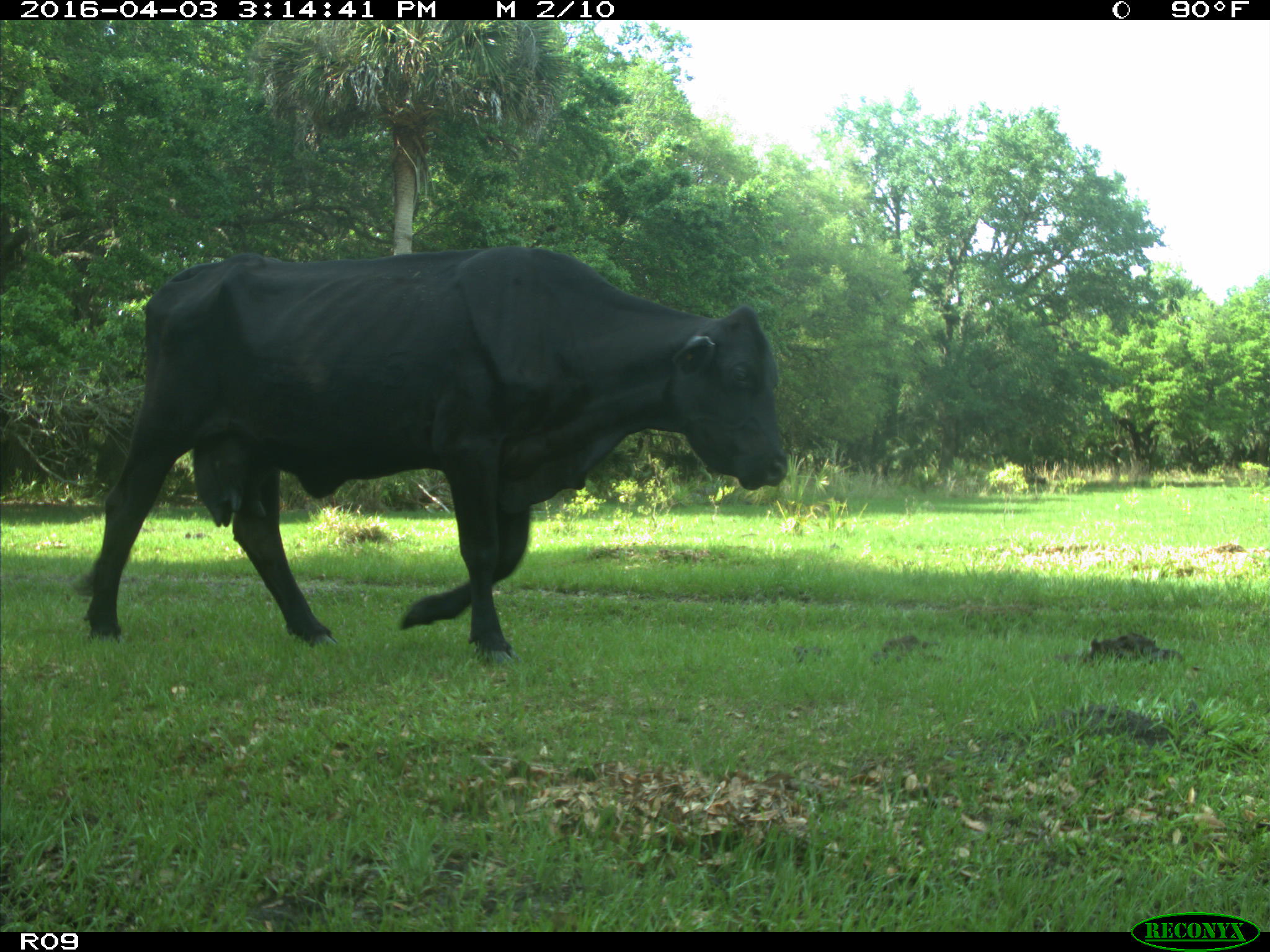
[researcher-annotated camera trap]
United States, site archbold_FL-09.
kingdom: Animalia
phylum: Chordata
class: Mammalia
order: Artiodactyla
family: Bovidae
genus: Bos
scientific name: Bos taurus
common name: domestic cow